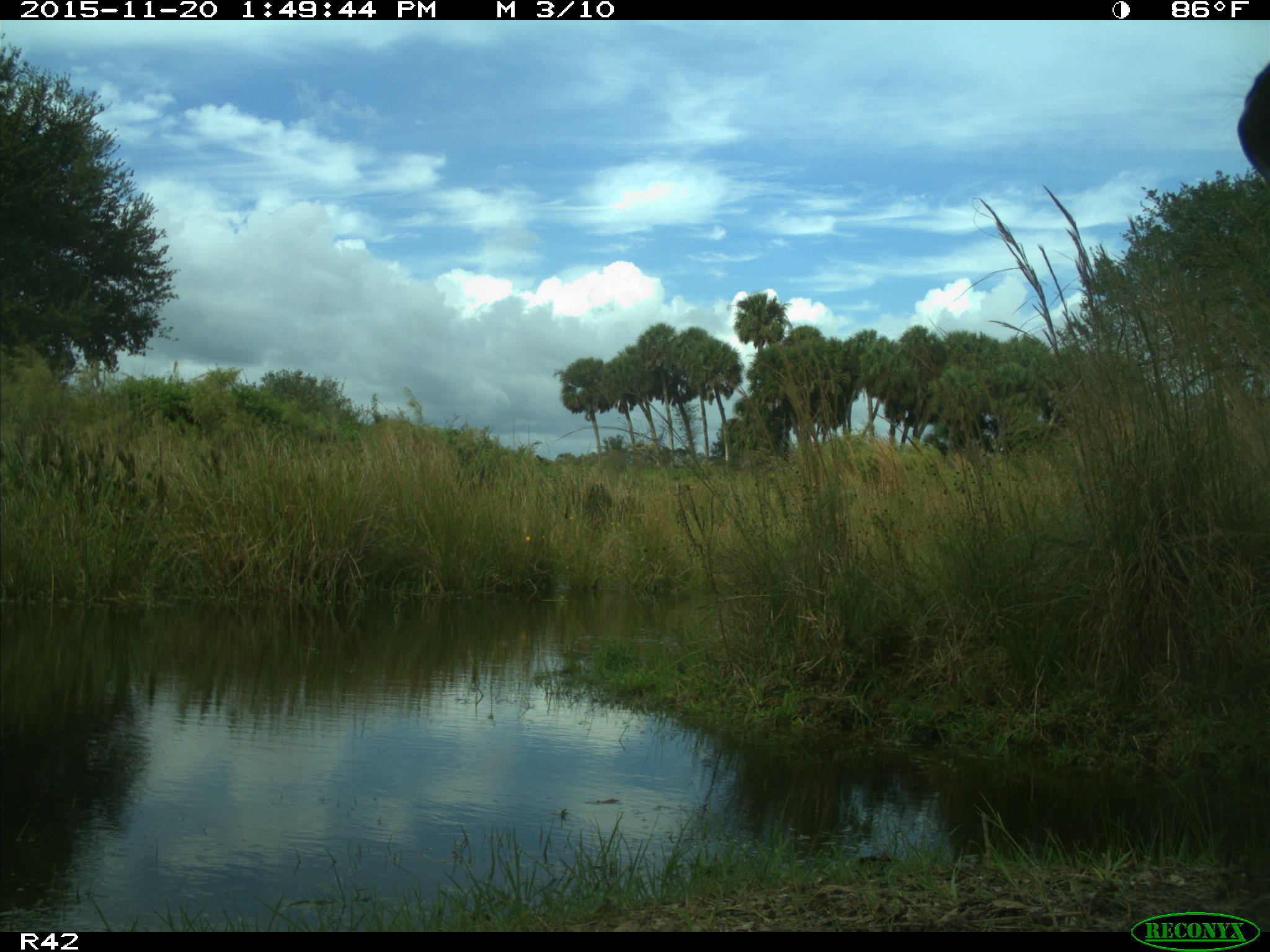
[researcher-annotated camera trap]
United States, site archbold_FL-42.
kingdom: Animalia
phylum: Chordata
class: Mammalia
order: Artiodactyla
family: Bovidae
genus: Bos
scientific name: Bos taurus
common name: domestic cow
Bos taurus (domestic cow).